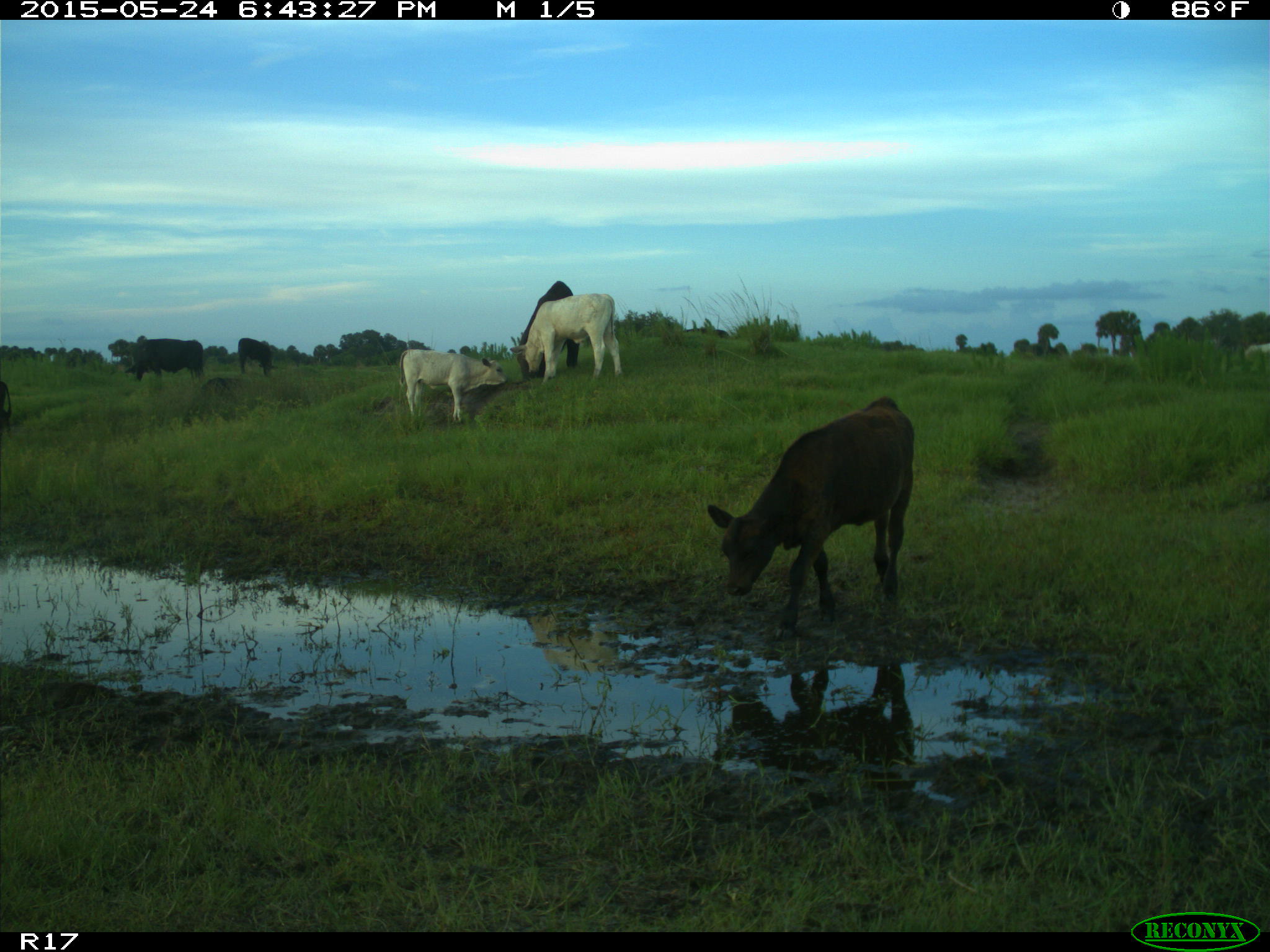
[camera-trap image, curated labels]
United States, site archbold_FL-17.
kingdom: Animalia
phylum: Chordata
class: Mammalia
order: Artiodactyla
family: Bovidae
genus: Bos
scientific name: Bos taurus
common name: domestic cow